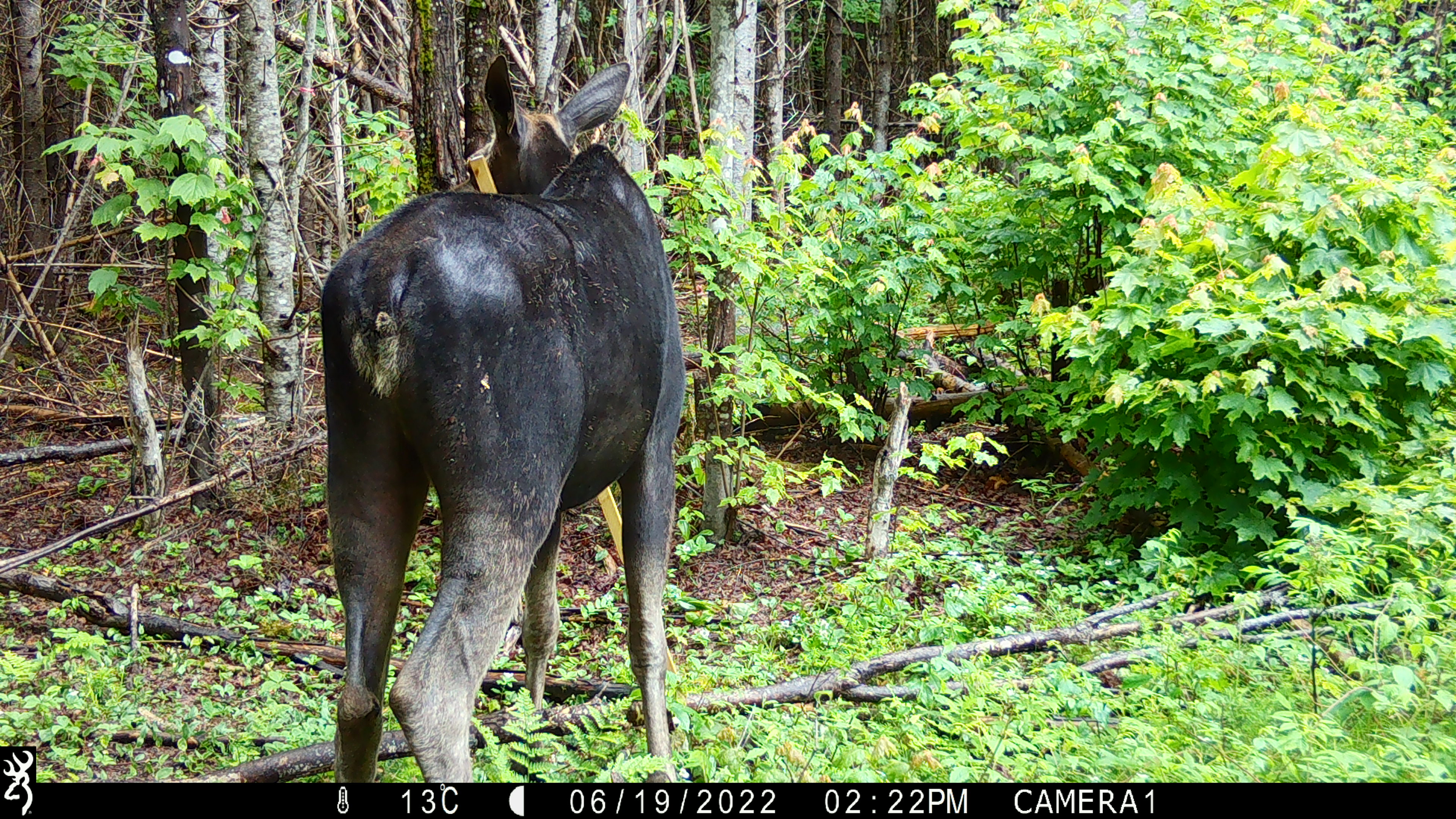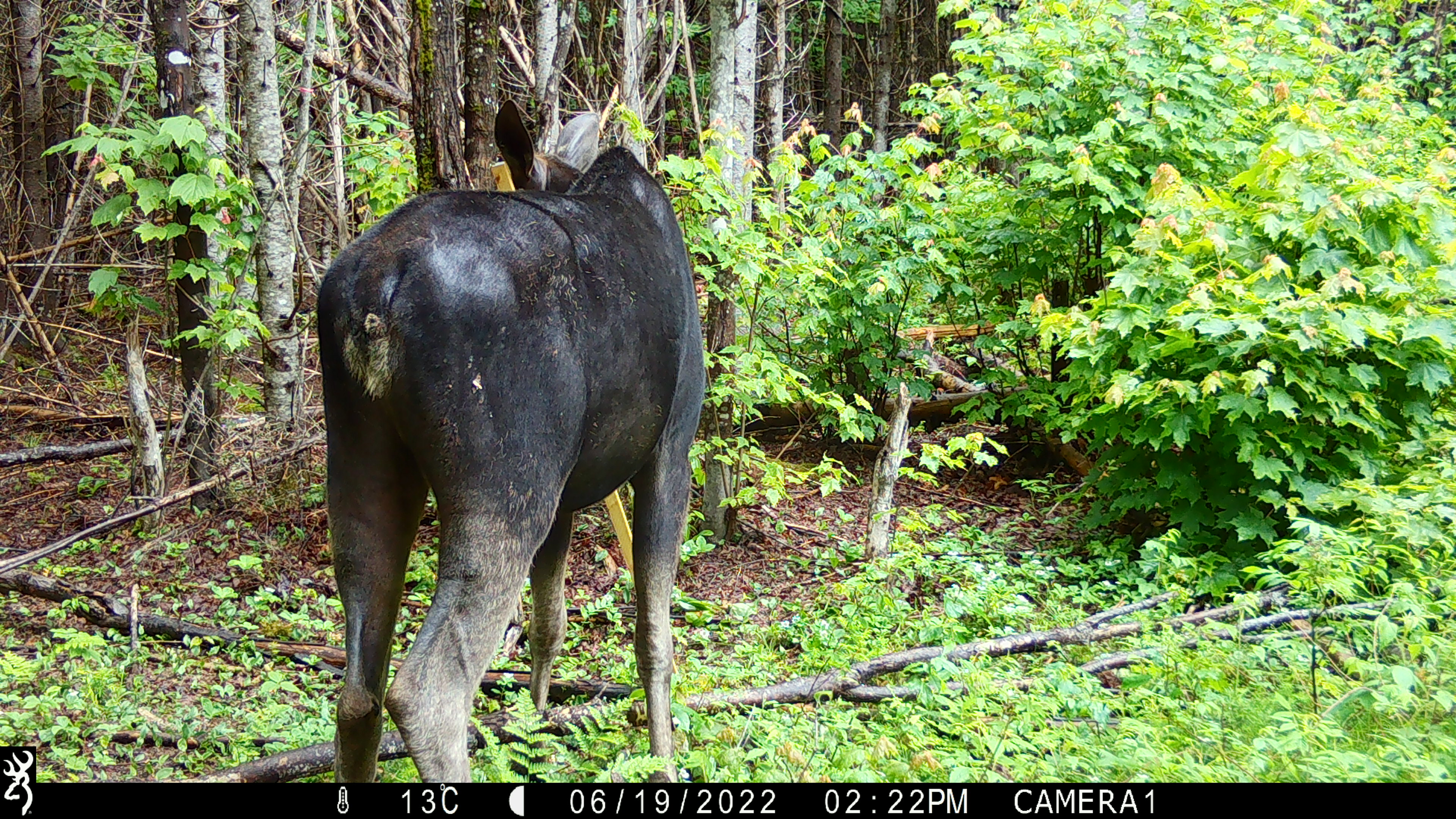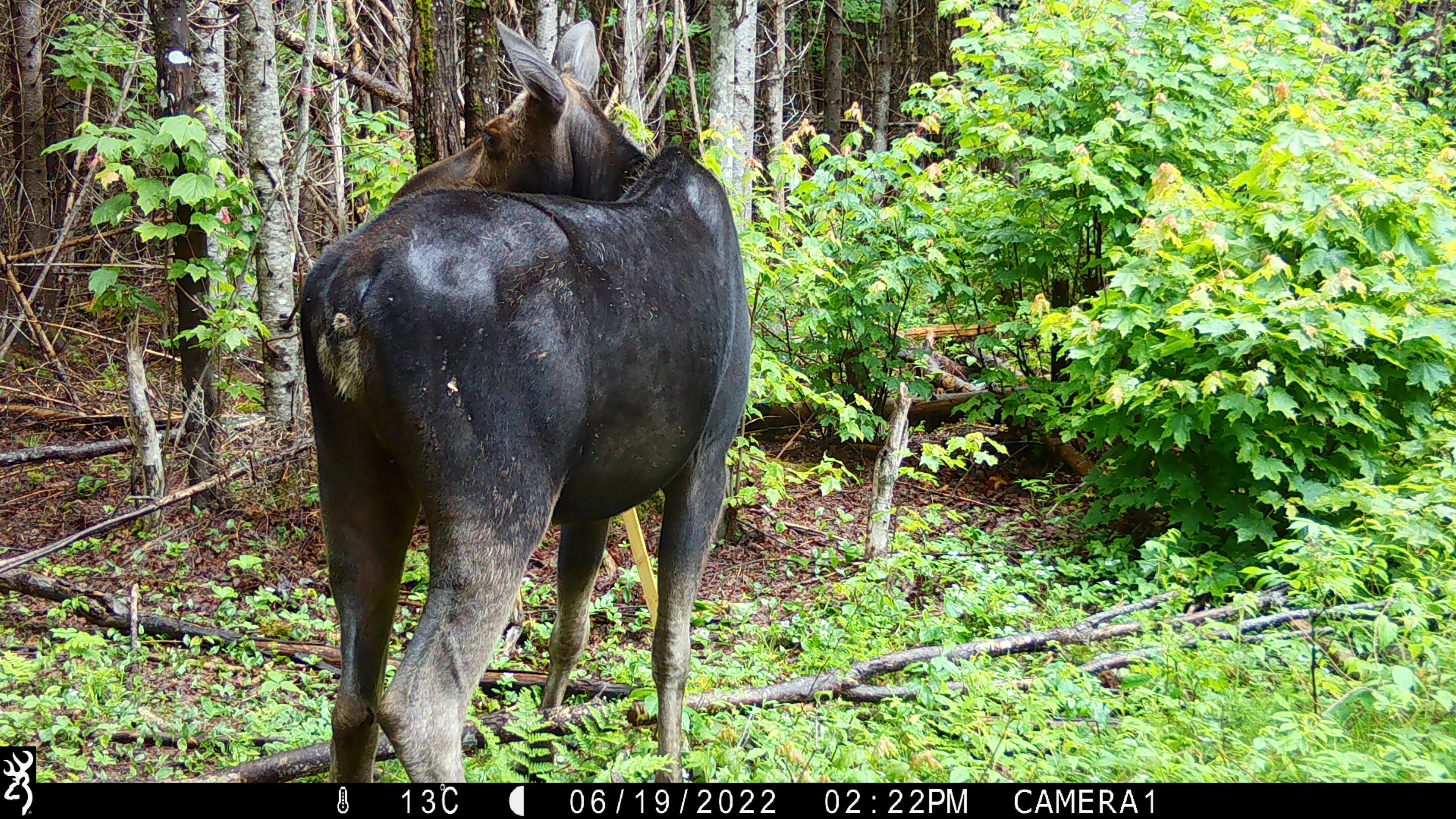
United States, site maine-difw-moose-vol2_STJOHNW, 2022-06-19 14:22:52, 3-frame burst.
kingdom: Animalia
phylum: Chordata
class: Mammalia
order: Artiodactyla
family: Cervidae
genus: Alces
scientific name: Alces alces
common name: moose